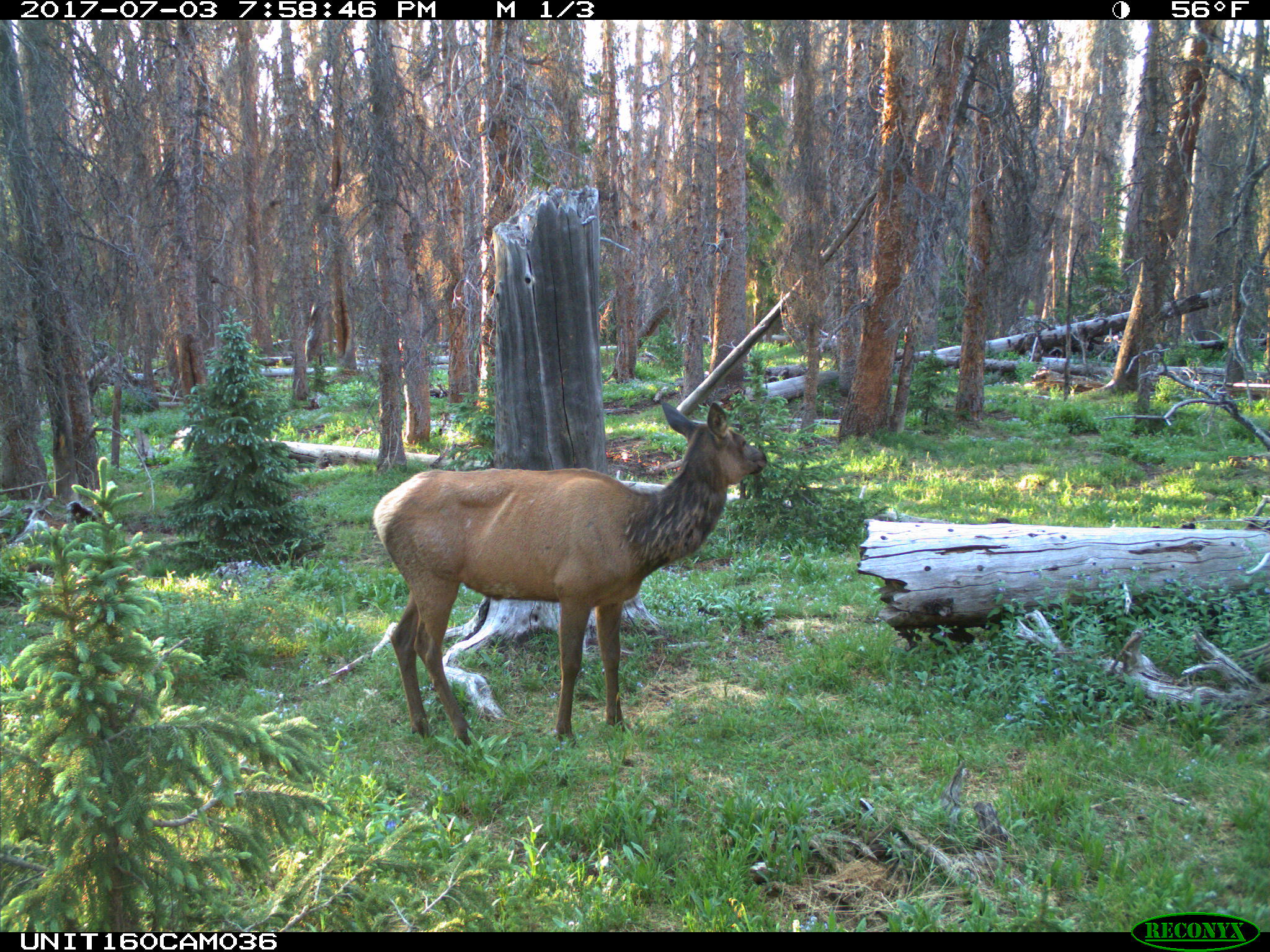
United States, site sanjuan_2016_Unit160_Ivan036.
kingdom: Animalia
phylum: Chordata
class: Mammalia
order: Artiodactyla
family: Cervidae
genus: Cervus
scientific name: Cervus elaphus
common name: red deer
Cervus elaphus (red deer).